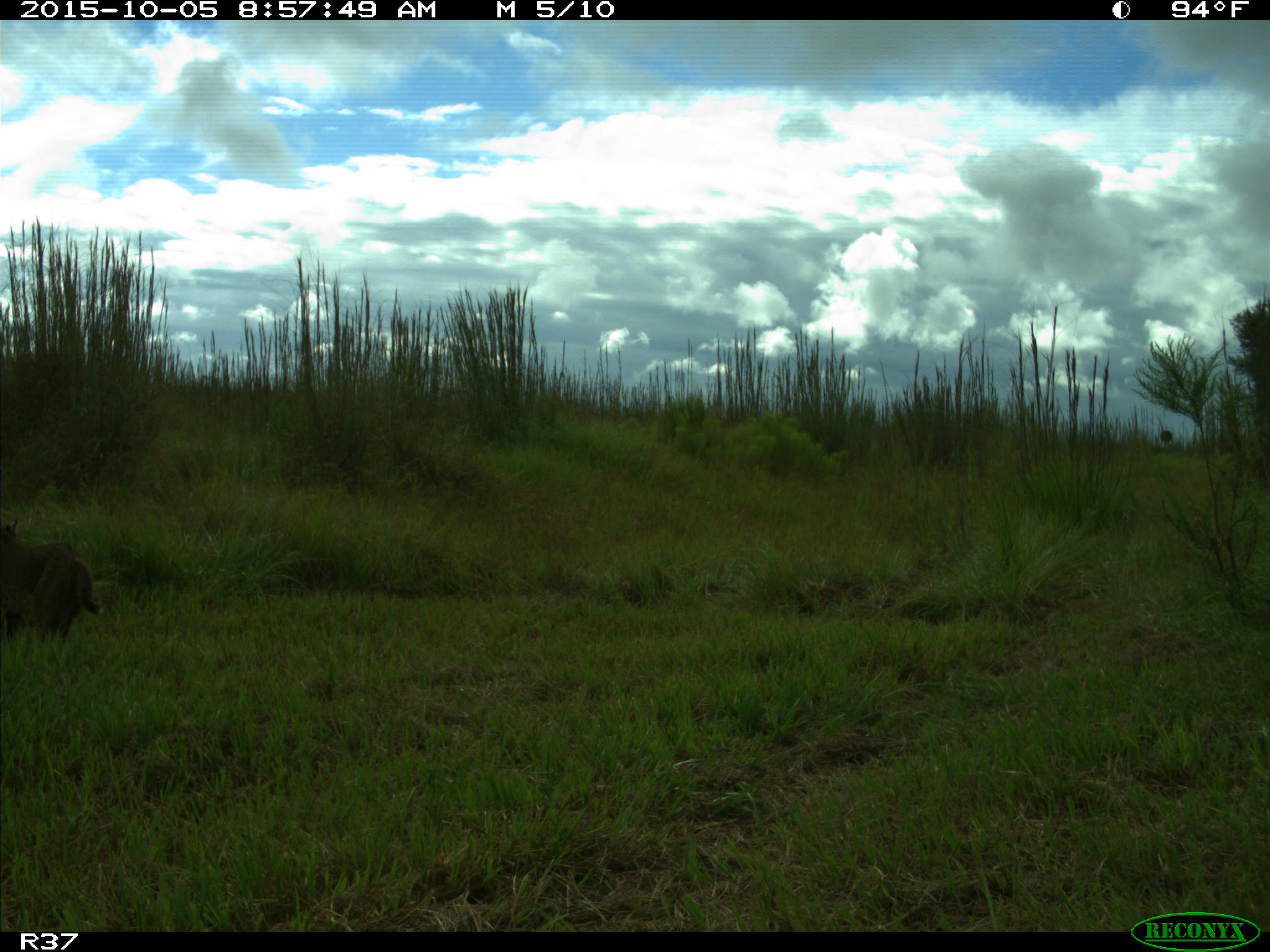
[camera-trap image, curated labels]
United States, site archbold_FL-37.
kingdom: Animalia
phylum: Chordata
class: Mammalia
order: Carnivora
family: Felidae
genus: Lynx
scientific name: Lynx rufus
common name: bobcat